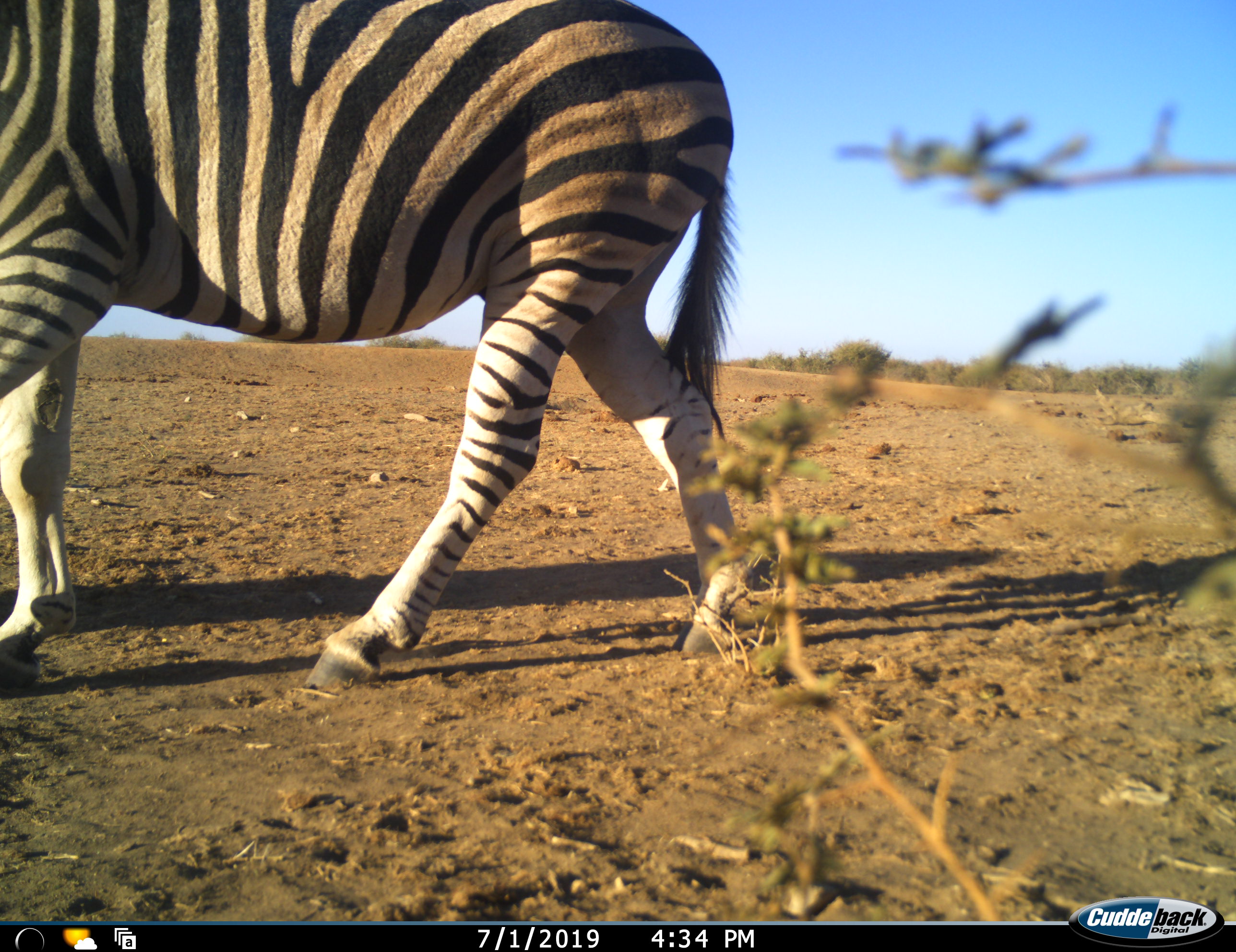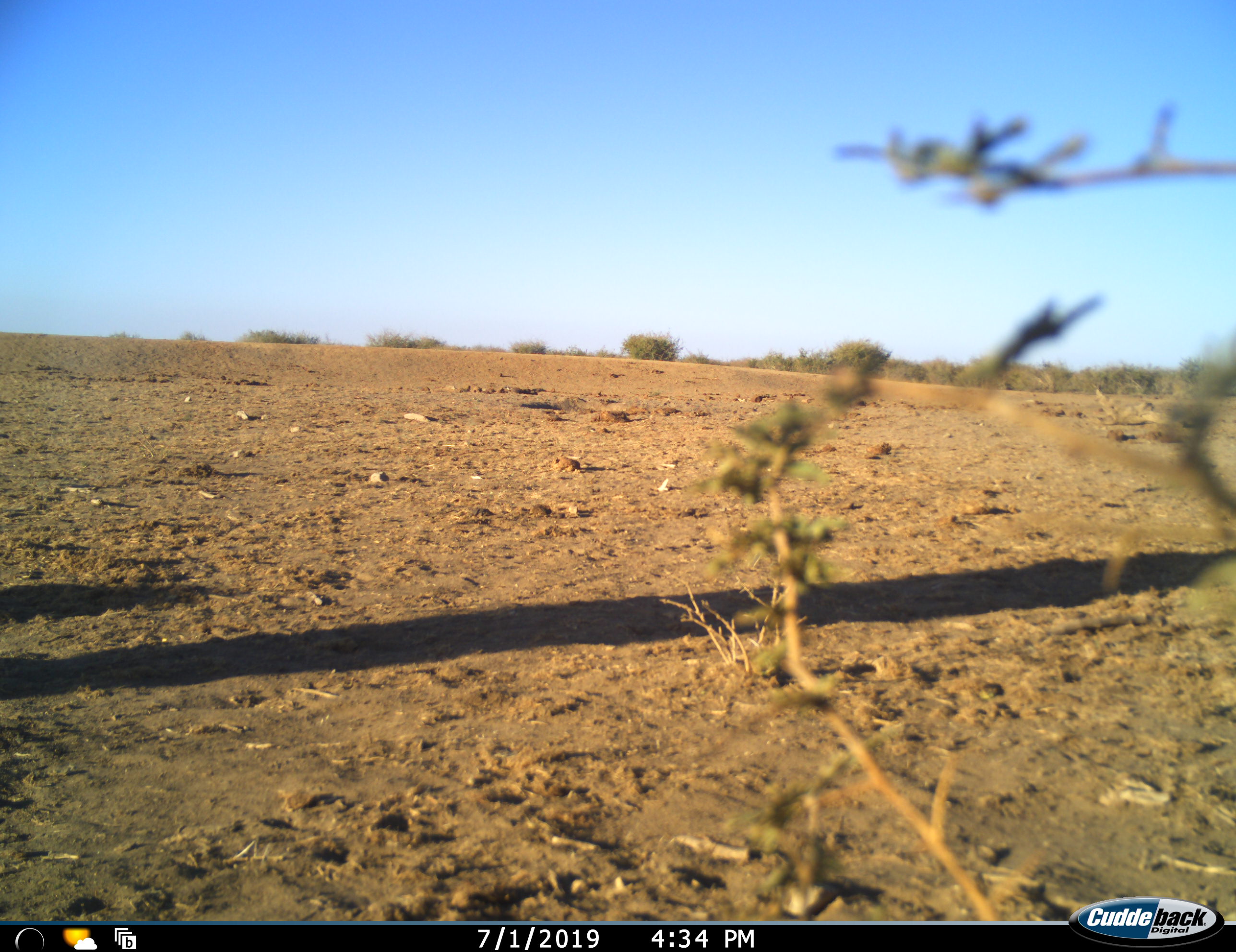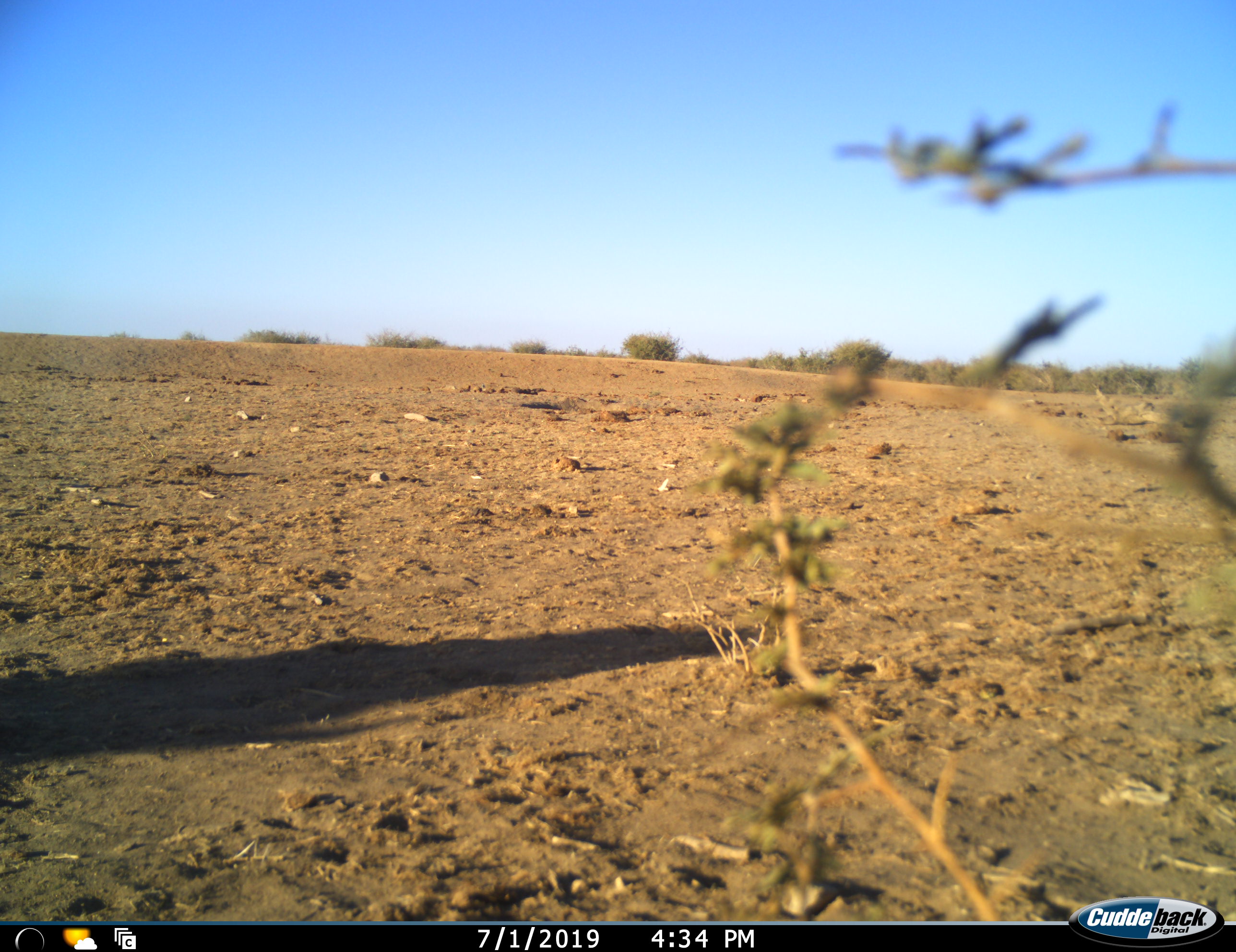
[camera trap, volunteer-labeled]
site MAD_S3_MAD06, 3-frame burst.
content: unidentified animal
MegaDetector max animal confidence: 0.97